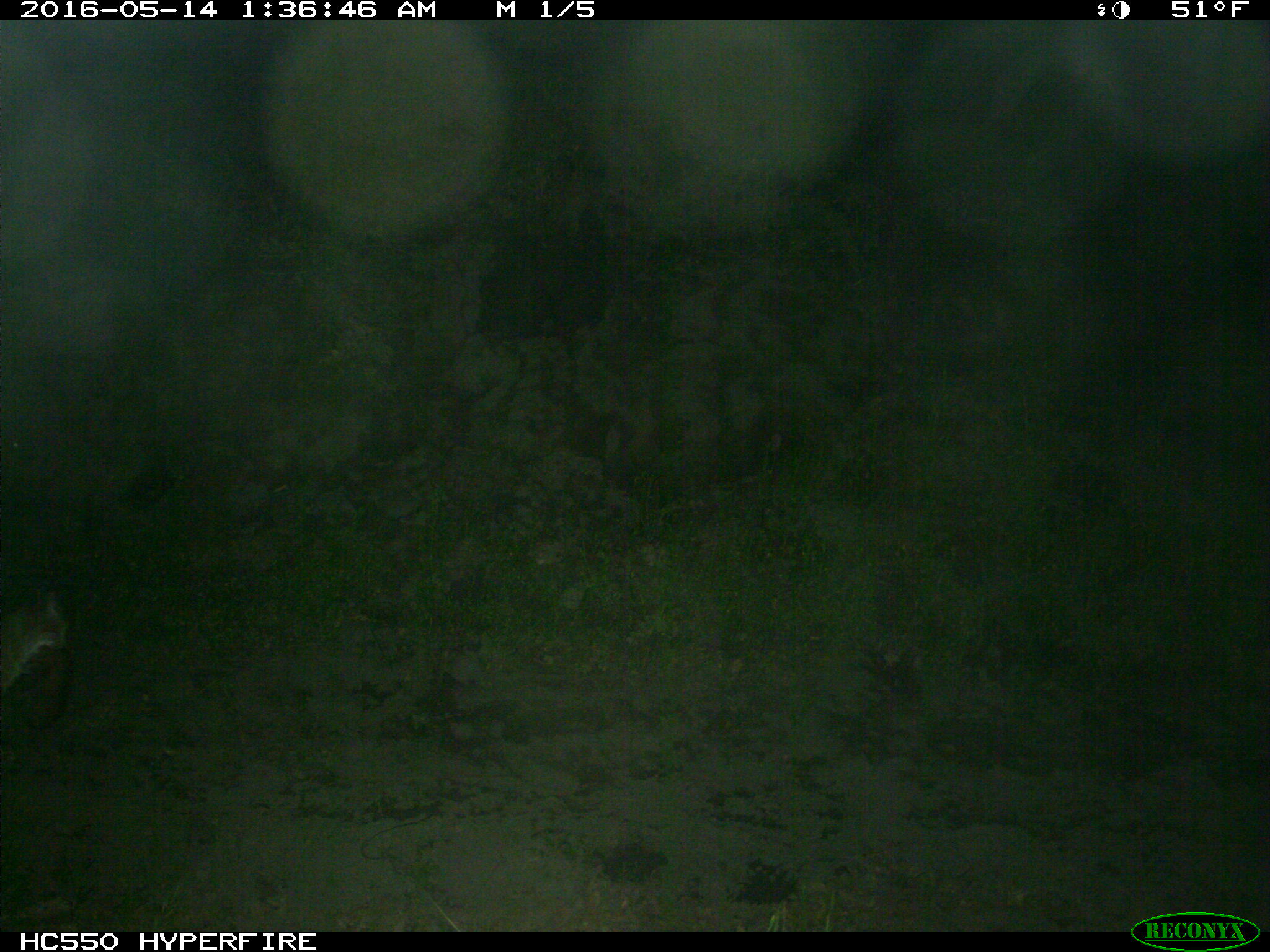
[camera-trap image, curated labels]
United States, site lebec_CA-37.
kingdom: Animalia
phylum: Chordata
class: Mammalia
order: Carnivora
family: Felidae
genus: Lynx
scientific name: Lynx rufus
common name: bobcat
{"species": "Lynx rufus (bobcat)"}